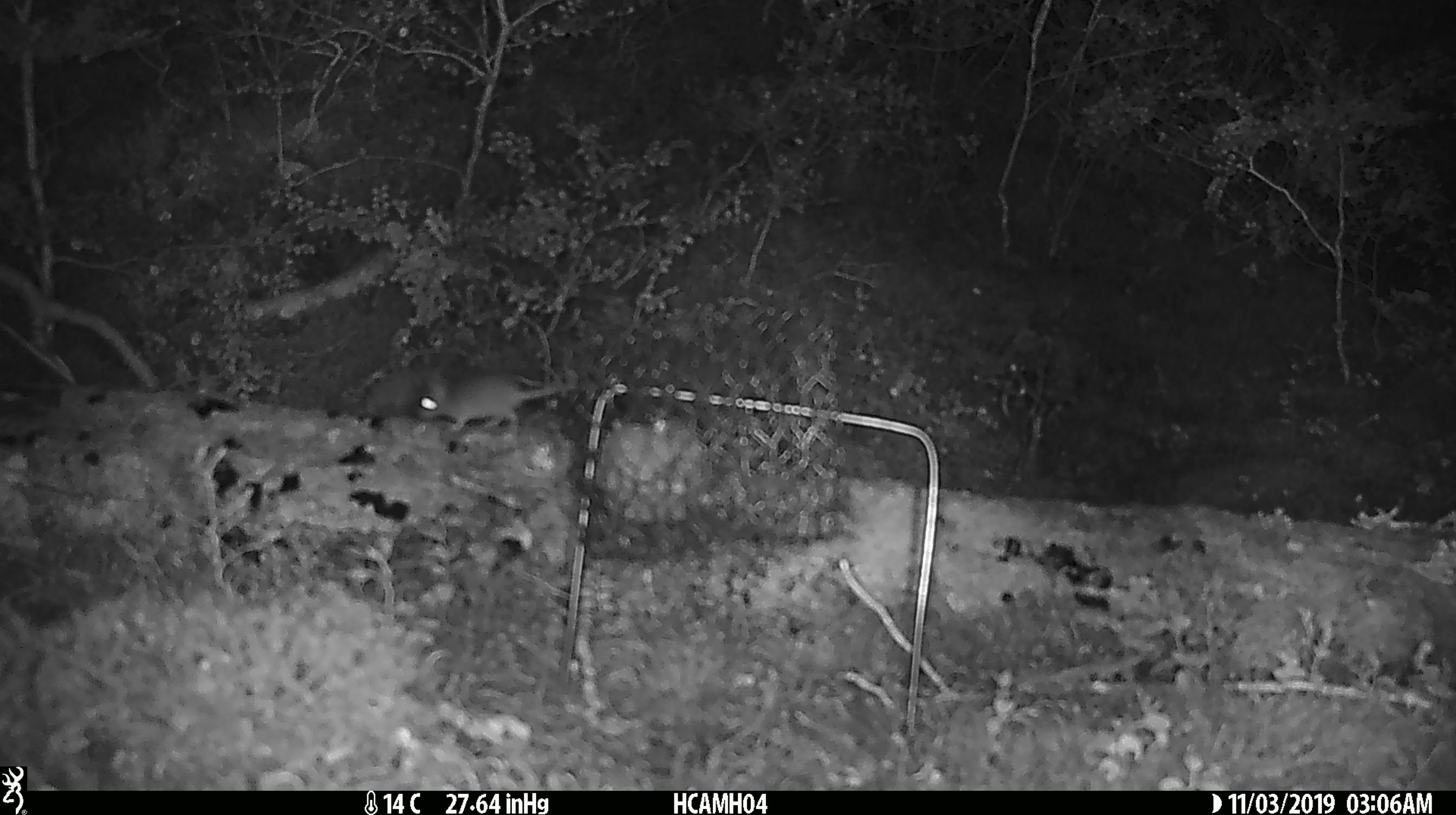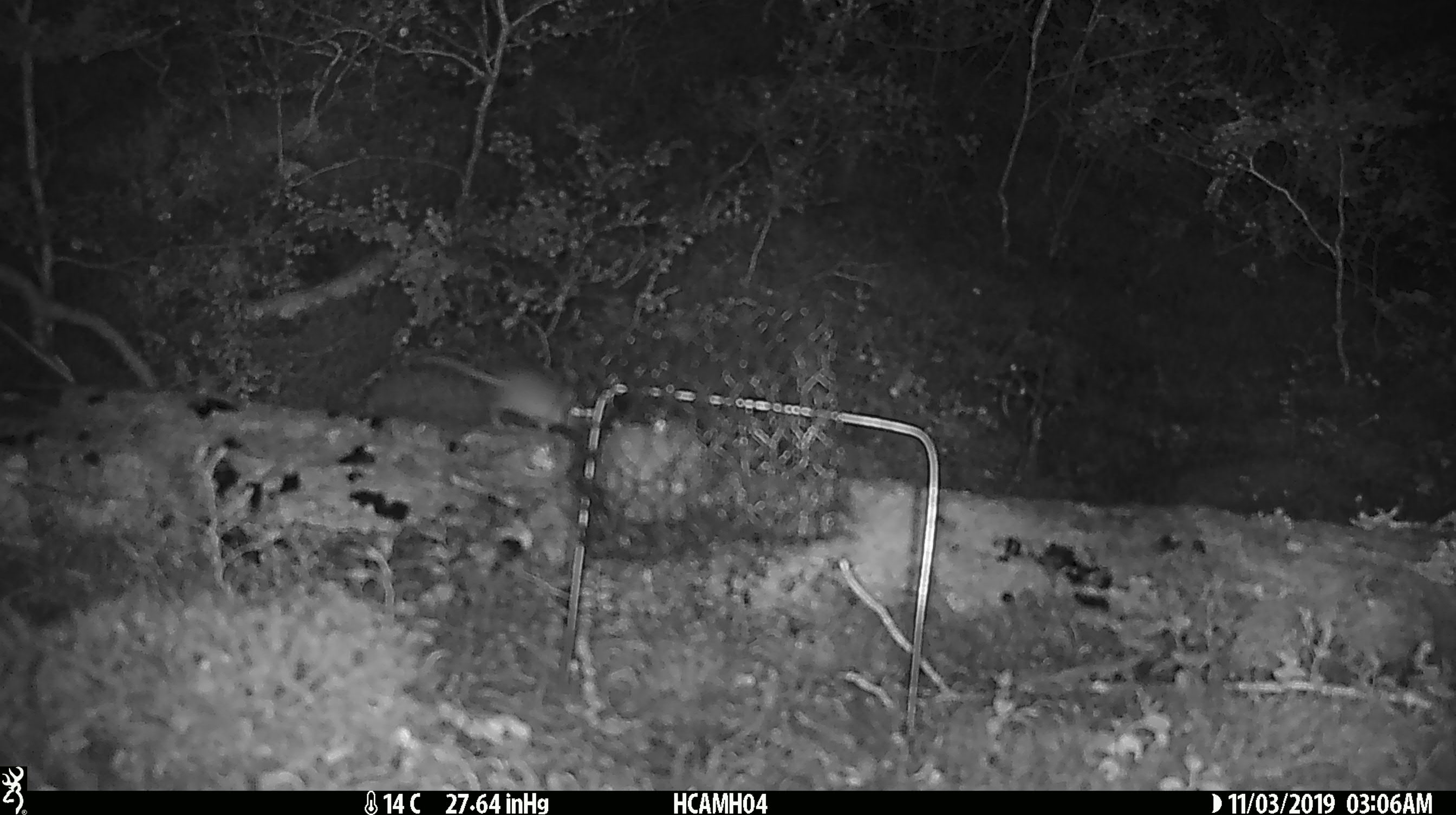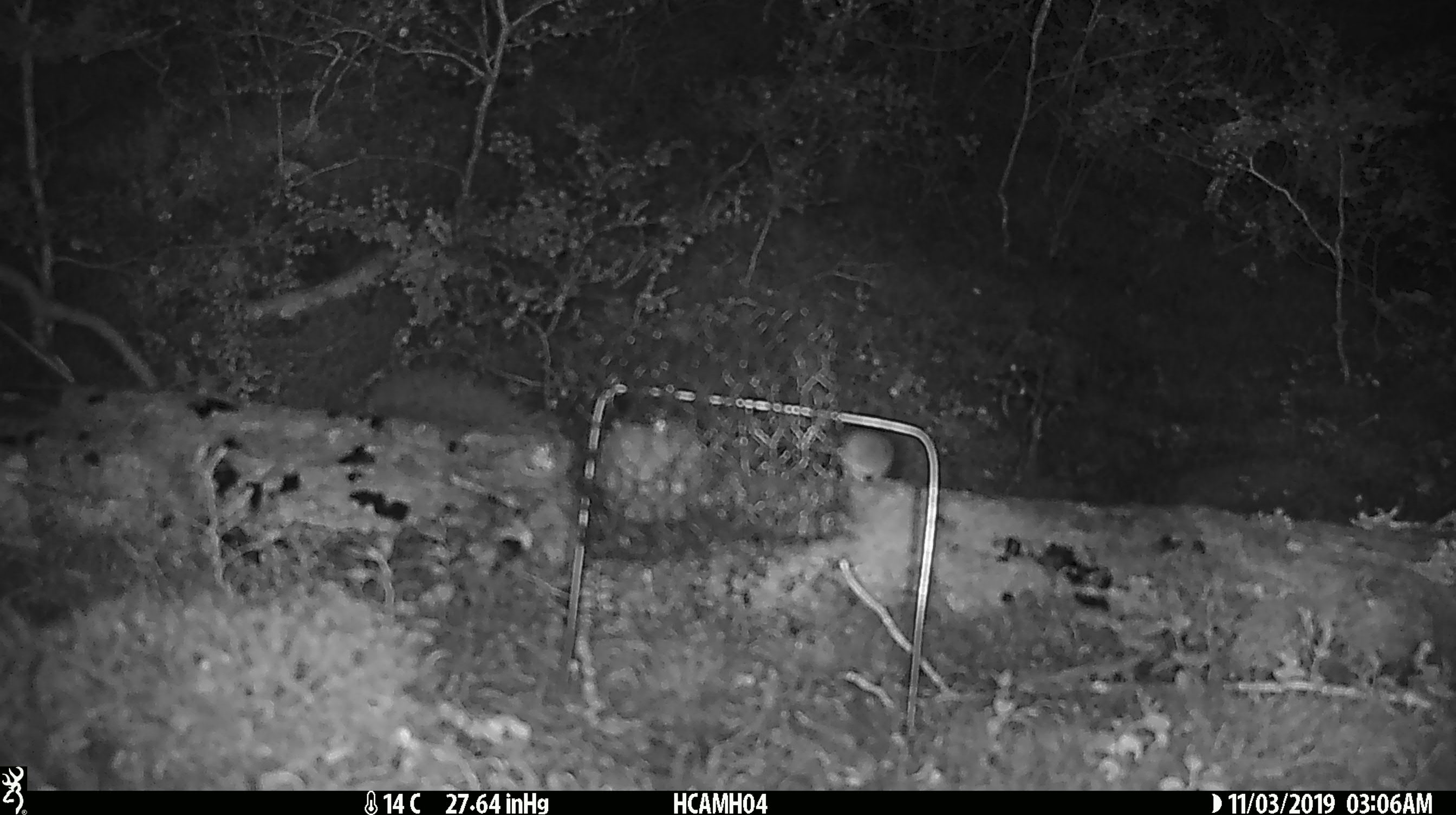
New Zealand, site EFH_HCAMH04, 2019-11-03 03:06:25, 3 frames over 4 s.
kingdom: Animalia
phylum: Chordata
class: Mammalia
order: Rodentia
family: Muridae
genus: Mus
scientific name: Mus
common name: mouse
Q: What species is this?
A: Mouse (Mus).